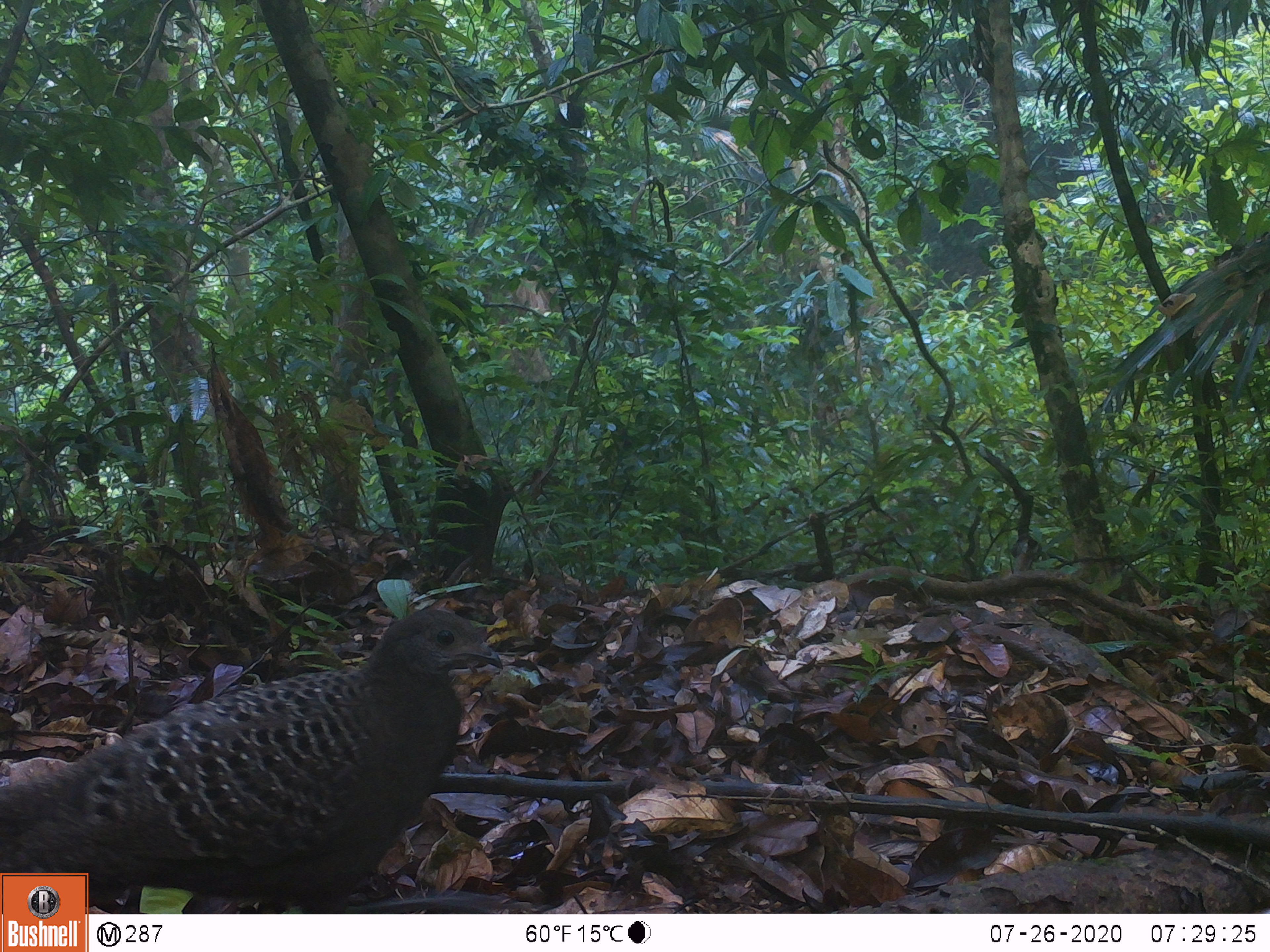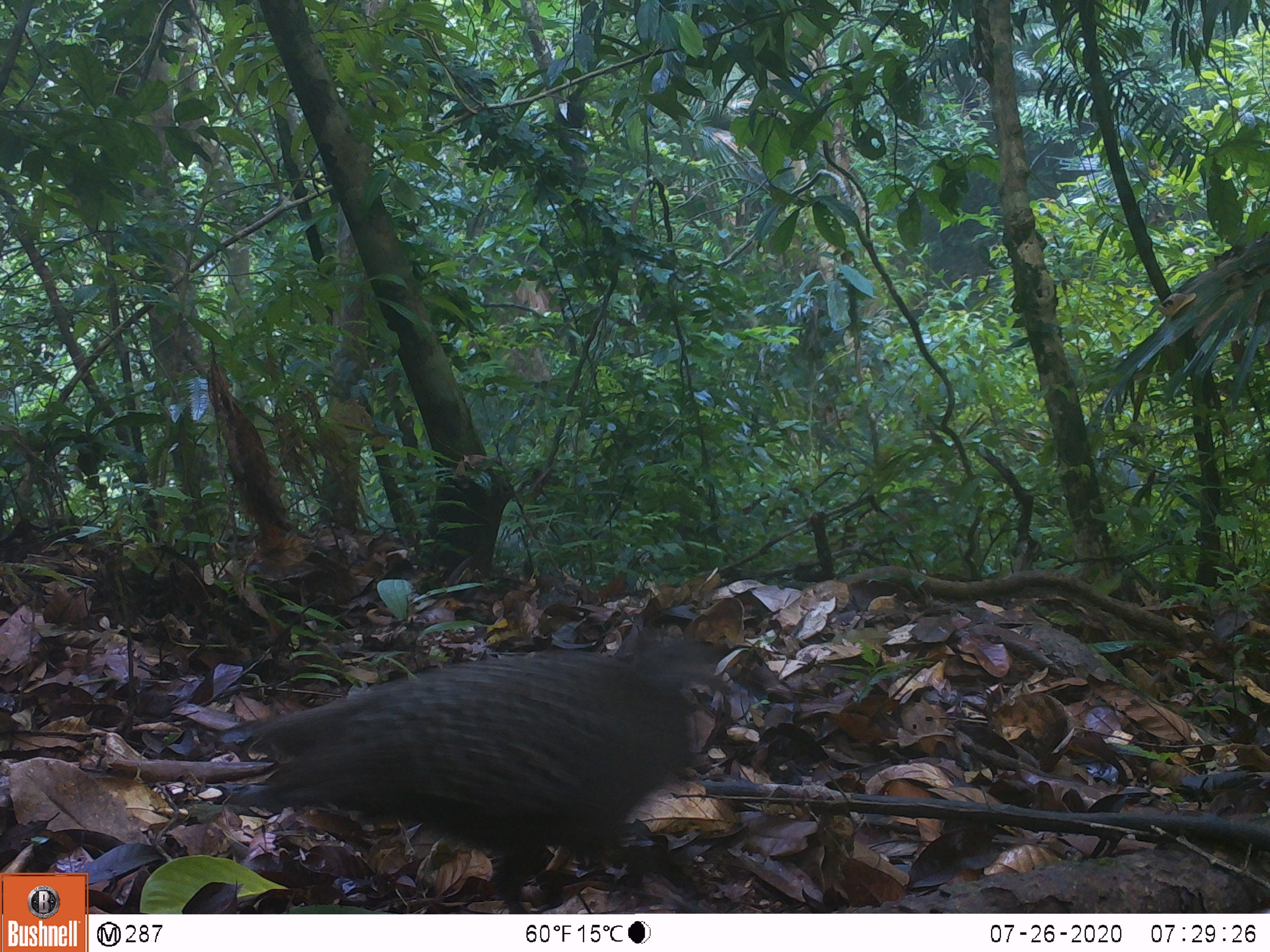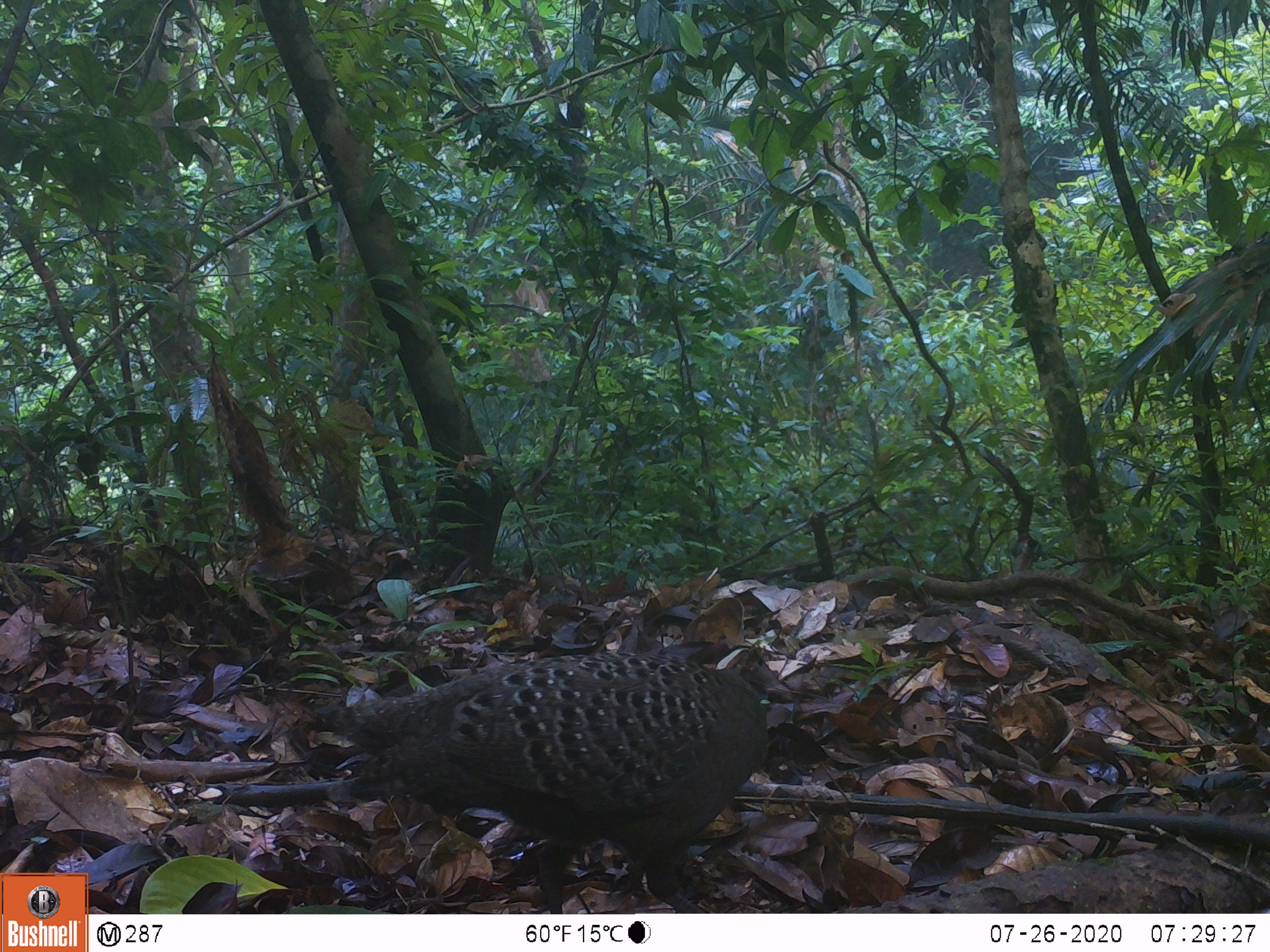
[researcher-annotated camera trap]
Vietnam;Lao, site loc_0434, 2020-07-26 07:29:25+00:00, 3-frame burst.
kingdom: Animalia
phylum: Chordata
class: Aves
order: Galliformes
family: Phasianidae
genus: Polyplectron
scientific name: Polyplectron bicalcaratum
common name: gray peacock-pheasant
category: grey peacock pheasant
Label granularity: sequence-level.